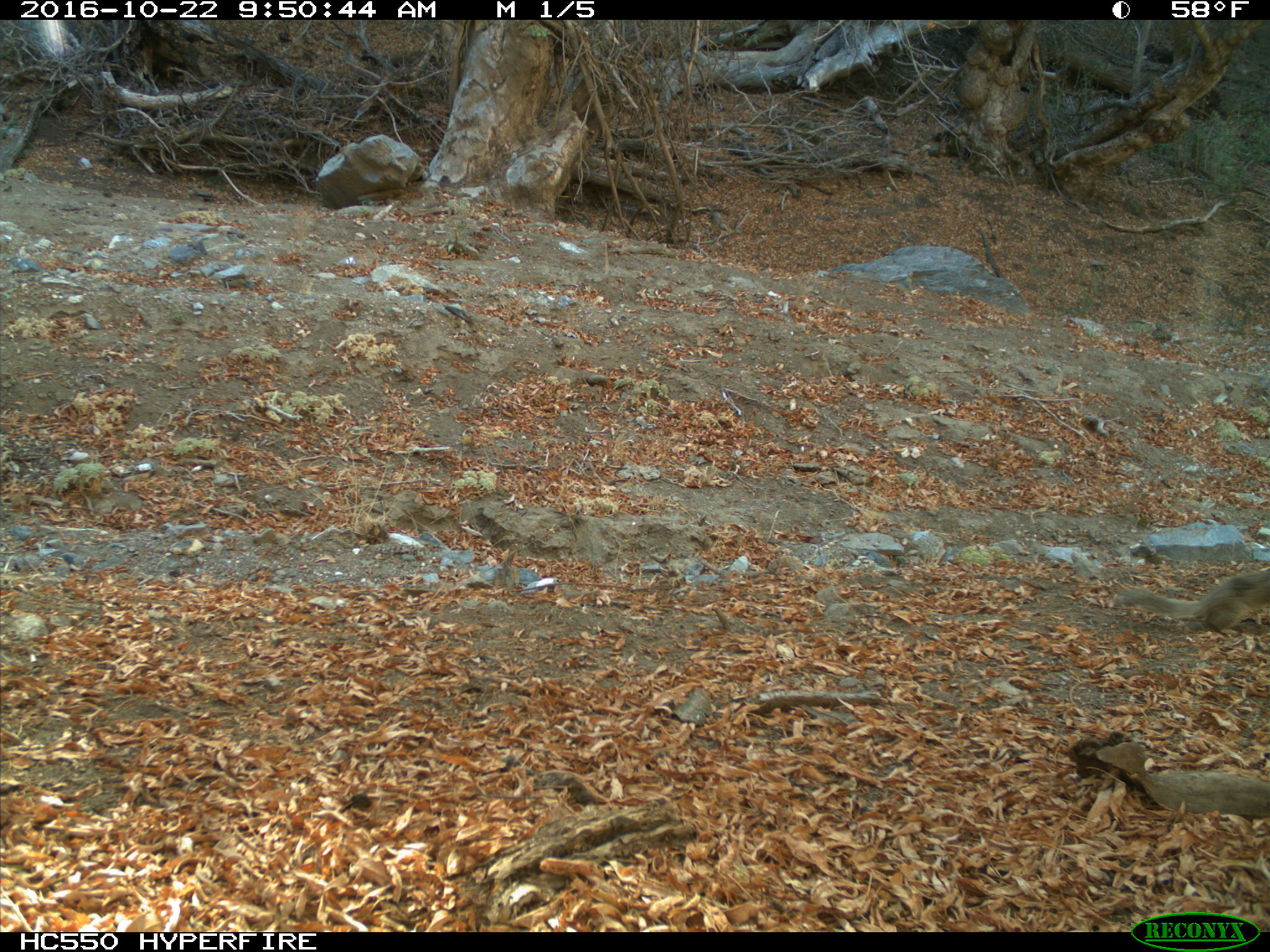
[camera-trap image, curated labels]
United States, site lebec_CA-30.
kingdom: Animalia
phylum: Chordata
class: Mammalia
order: Rodentia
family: Sciuridae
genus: Otospermophilus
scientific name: Otospermophilus beecheyi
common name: california ground squirrel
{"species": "Otospermophilus beecheyi (california ground squirrel)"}